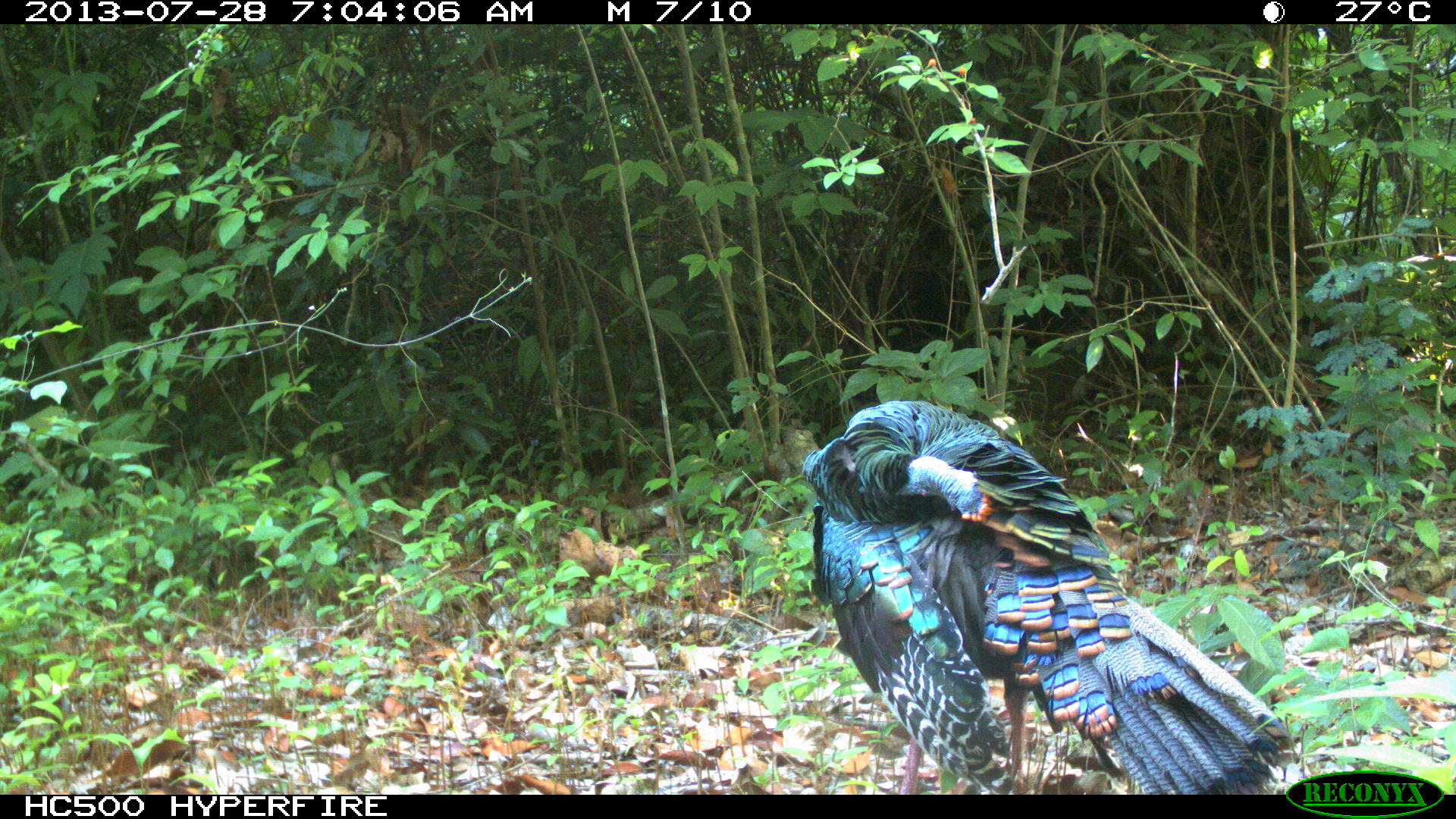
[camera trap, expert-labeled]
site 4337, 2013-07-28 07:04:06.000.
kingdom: Animalia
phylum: Chordata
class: Aves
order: Galliformes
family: Phasianidae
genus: Meleagris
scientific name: Meleagris ocellata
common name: ocellated turkey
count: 1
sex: male